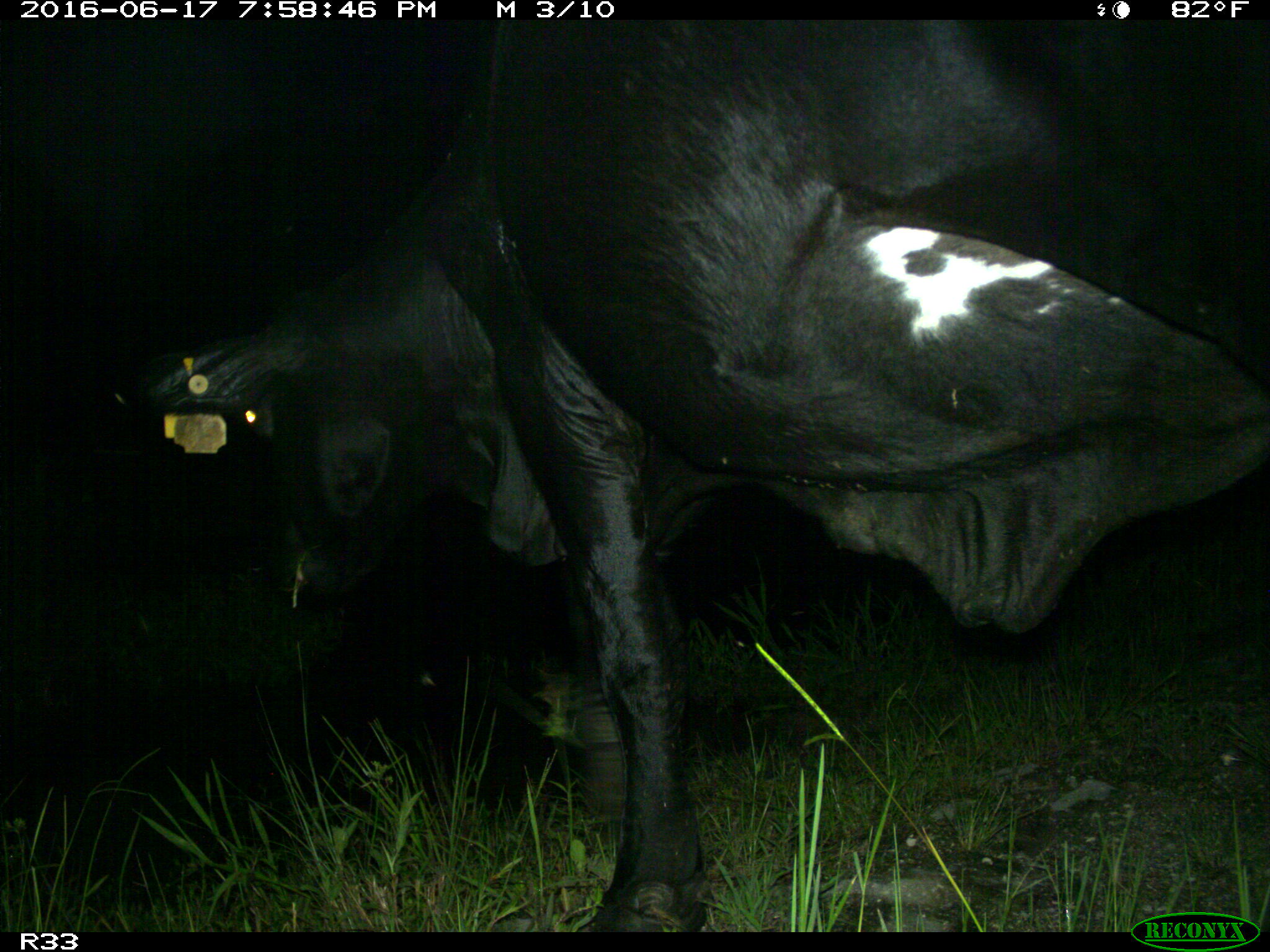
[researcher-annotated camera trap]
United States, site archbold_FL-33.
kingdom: Animalia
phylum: Chordata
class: Mammalia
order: Artiodactyla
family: Bovidae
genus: Bos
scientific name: Bos taurus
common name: domestic cow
Bos taurus (domestic cow).